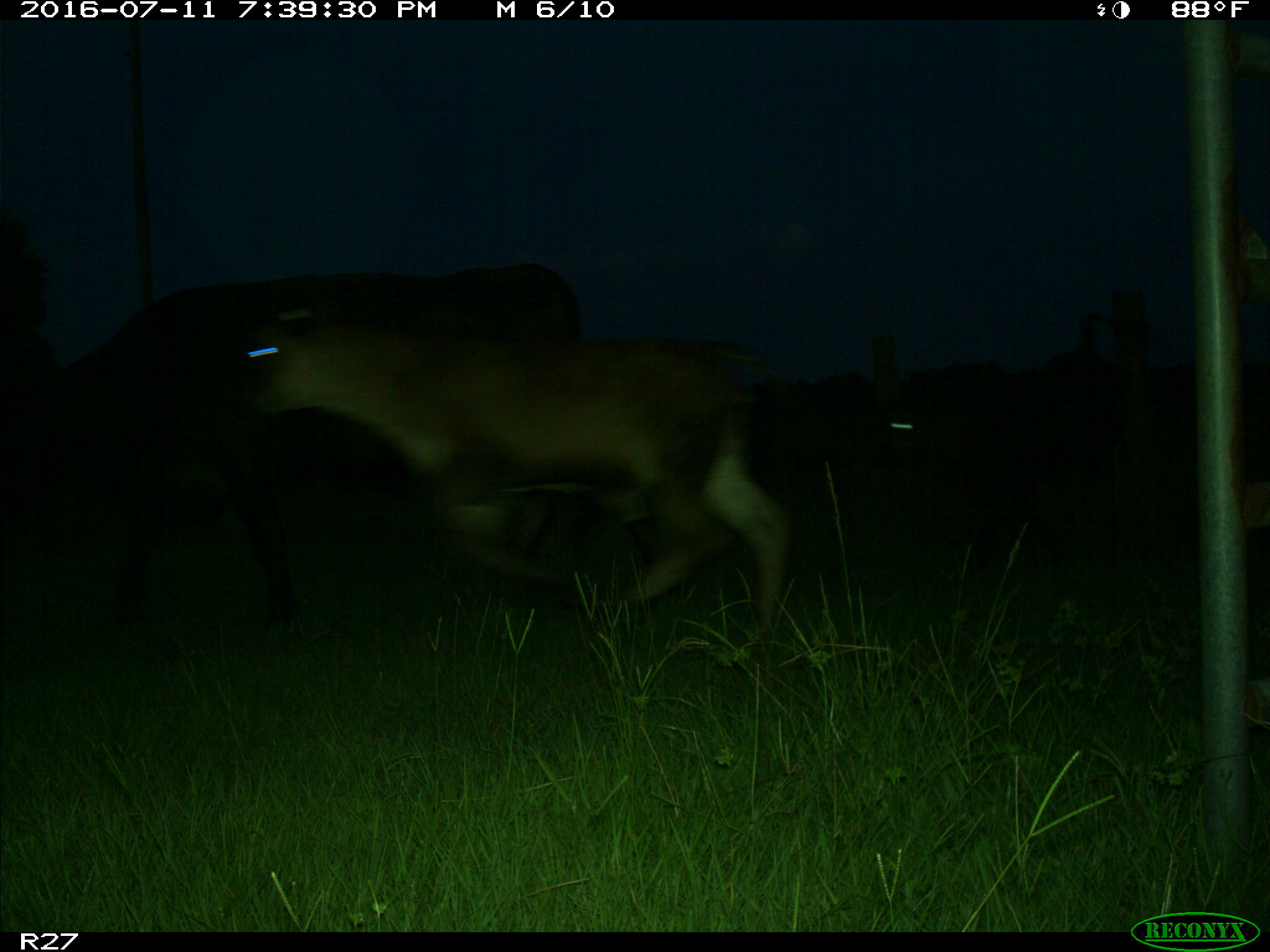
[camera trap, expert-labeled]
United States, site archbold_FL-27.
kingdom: Animalia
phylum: Chordata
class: Mammalia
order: Artiodactyla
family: Bovidae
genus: Bos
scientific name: Bos taurus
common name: domestic cow